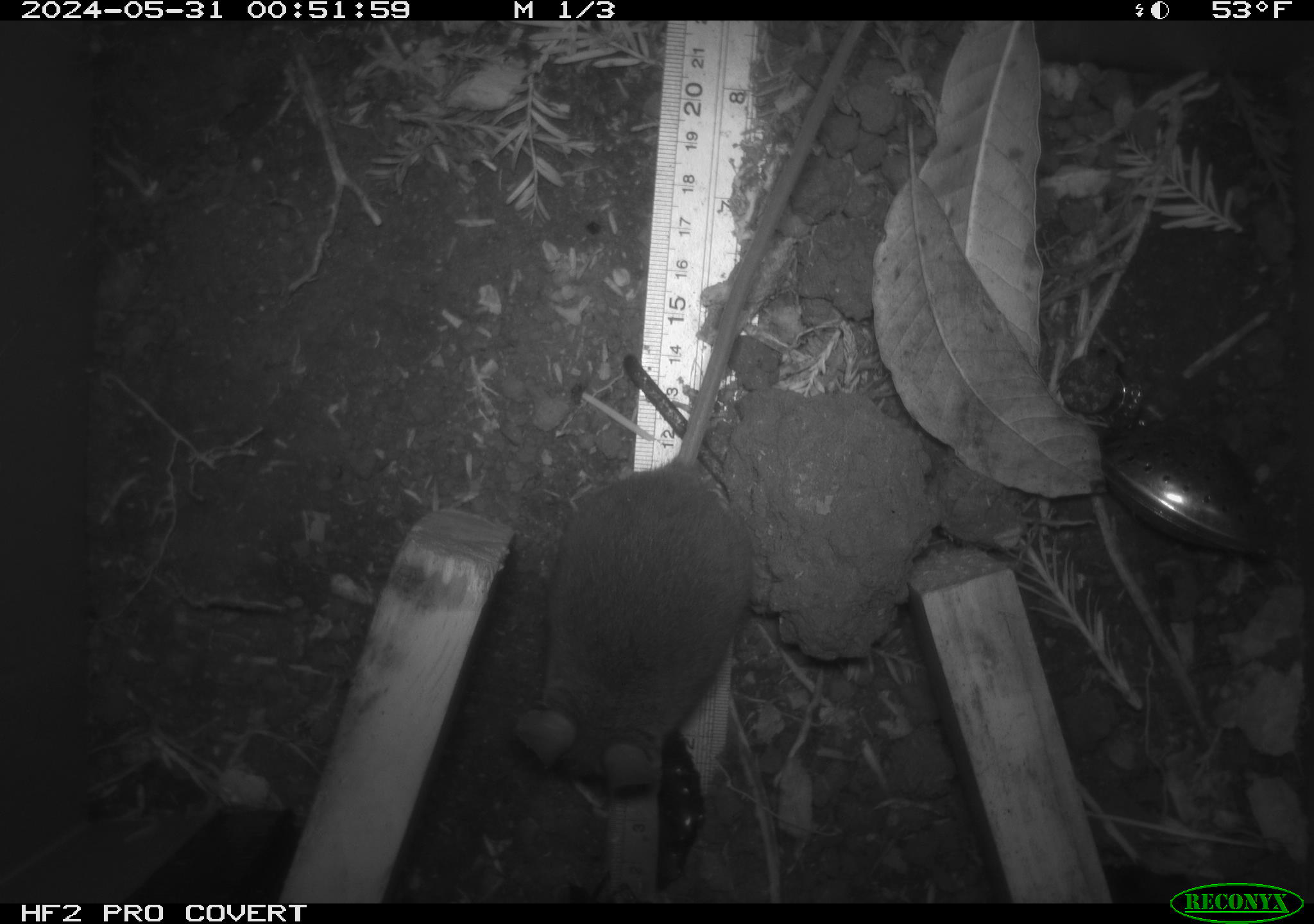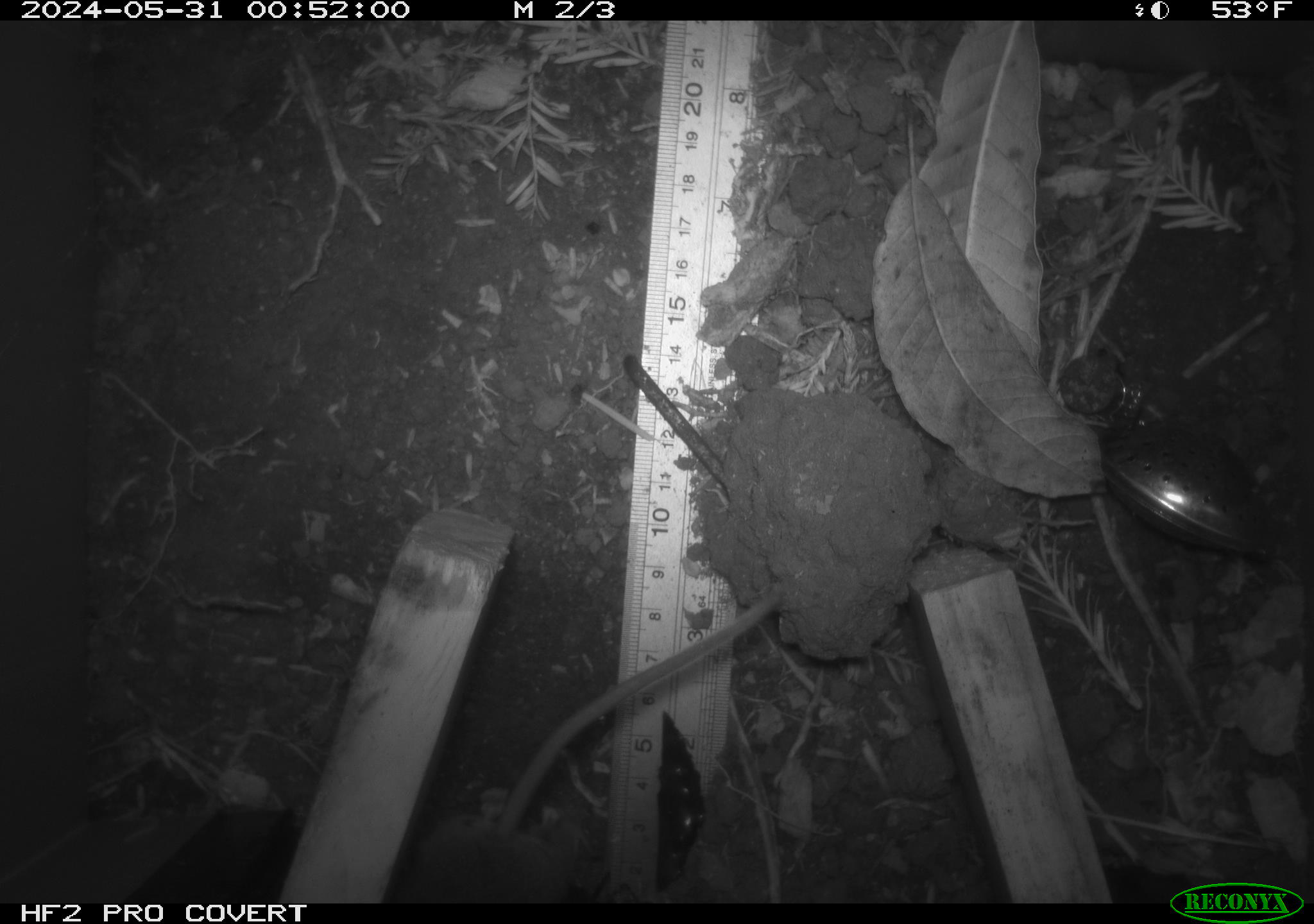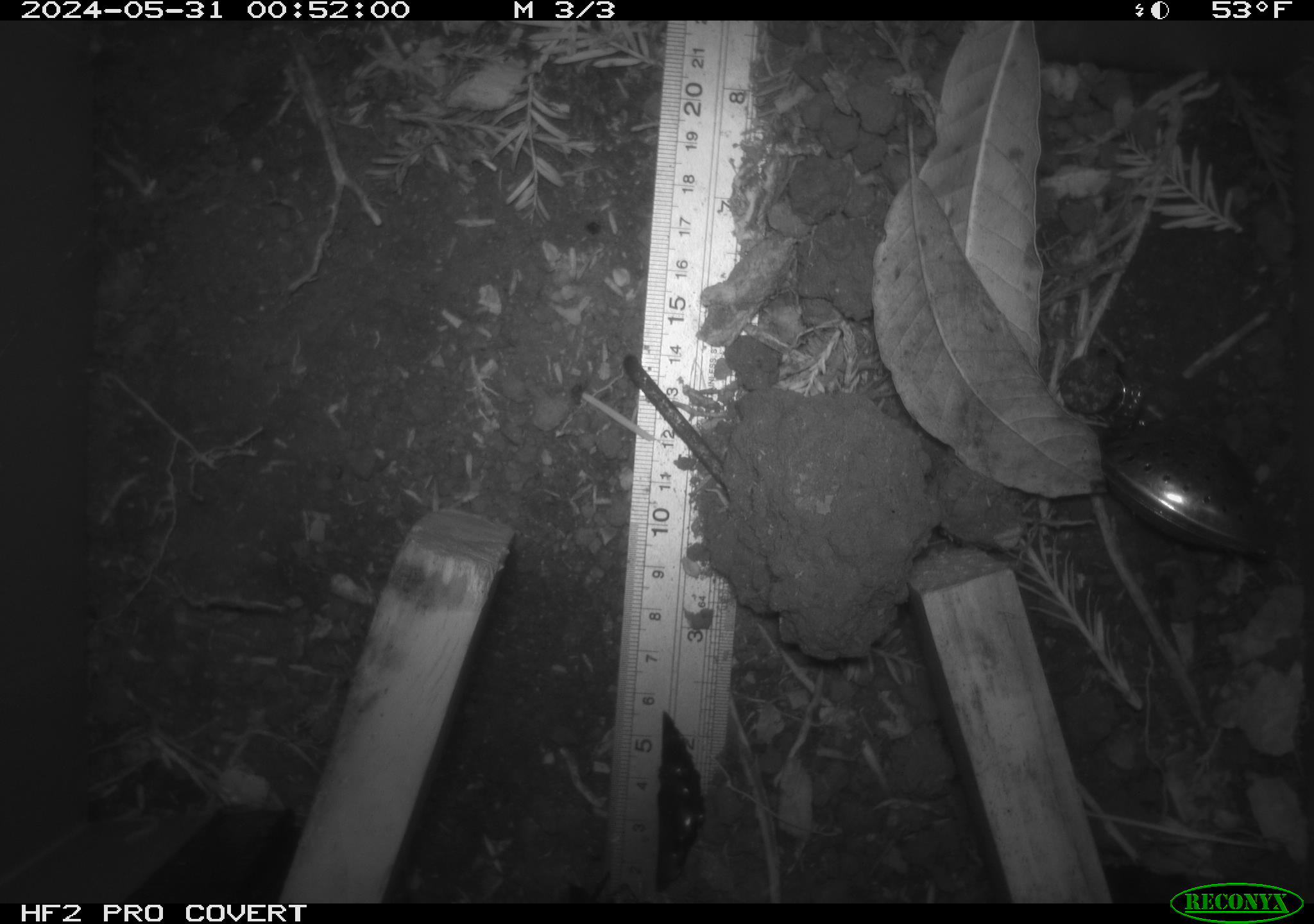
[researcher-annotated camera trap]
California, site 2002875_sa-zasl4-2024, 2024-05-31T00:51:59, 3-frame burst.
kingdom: Animalia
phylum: Chordata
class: Mammalia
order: Rodentia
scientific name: Rodentia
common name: rodent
Rodent (Rodentia).